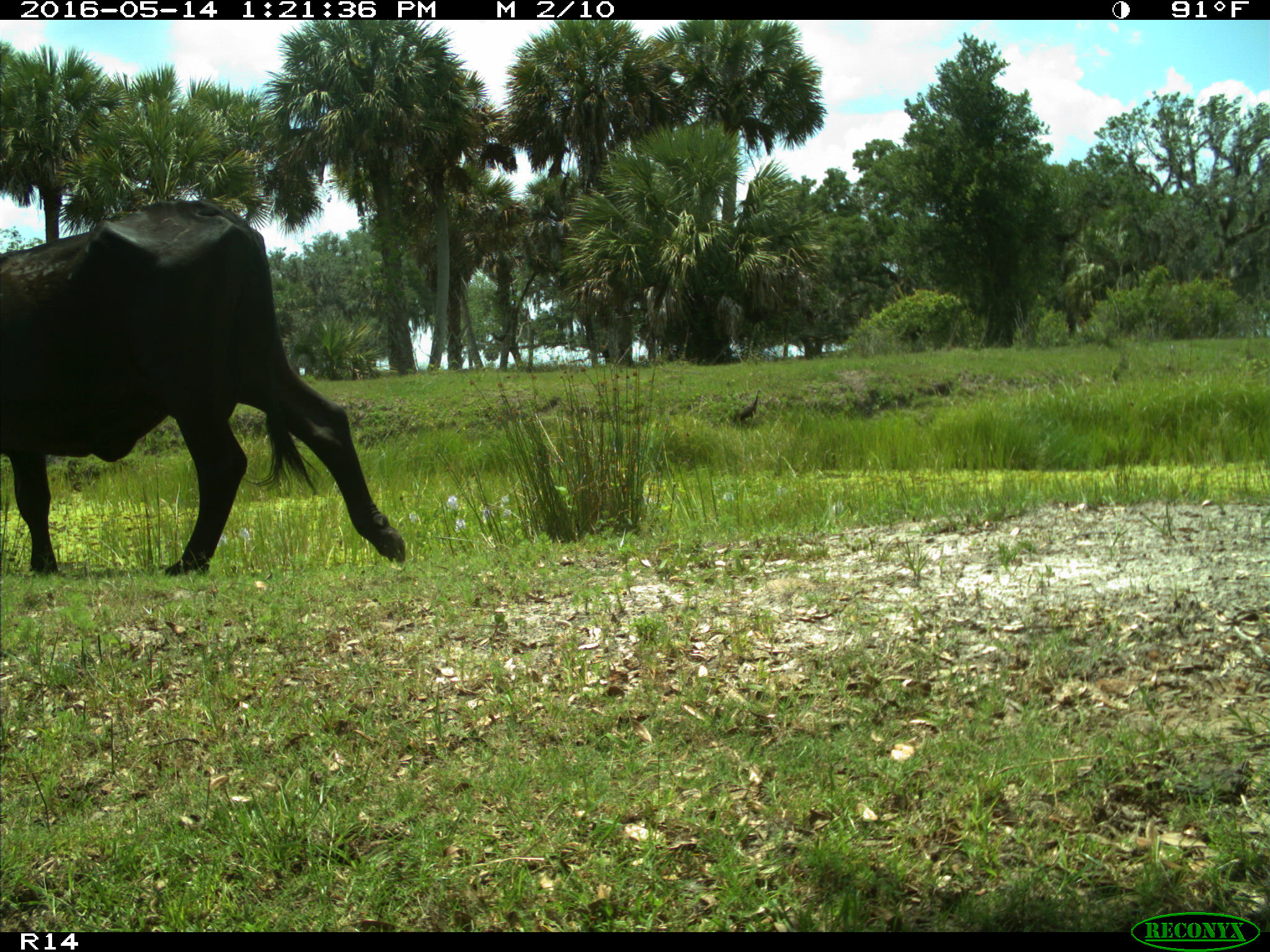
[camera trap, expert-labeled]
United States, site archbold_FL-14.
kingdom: Animalia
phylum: Chordata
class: Mammalia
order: Artiodactyla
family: Bovidae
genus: Bos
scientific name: Bos taurus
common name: domestic cow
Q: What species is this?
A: Bos taurus (domestic cow).